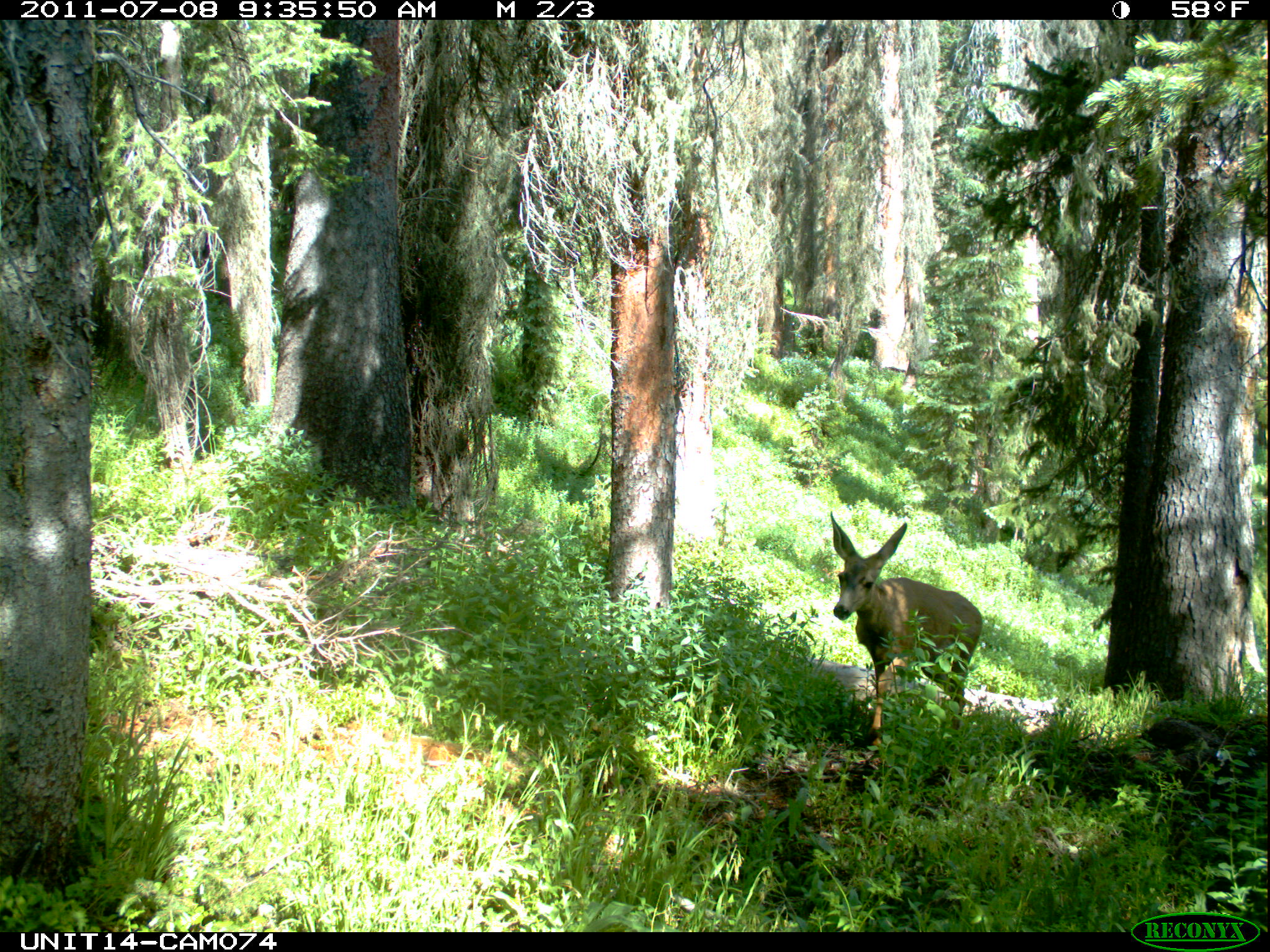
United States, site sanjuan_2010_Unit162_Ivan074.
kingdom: Animalia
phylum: Chordata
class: Mammalia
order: Artiodactyla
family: Cervidae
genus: Odocoileus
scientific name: Odocoileus hemionus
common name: mule deer